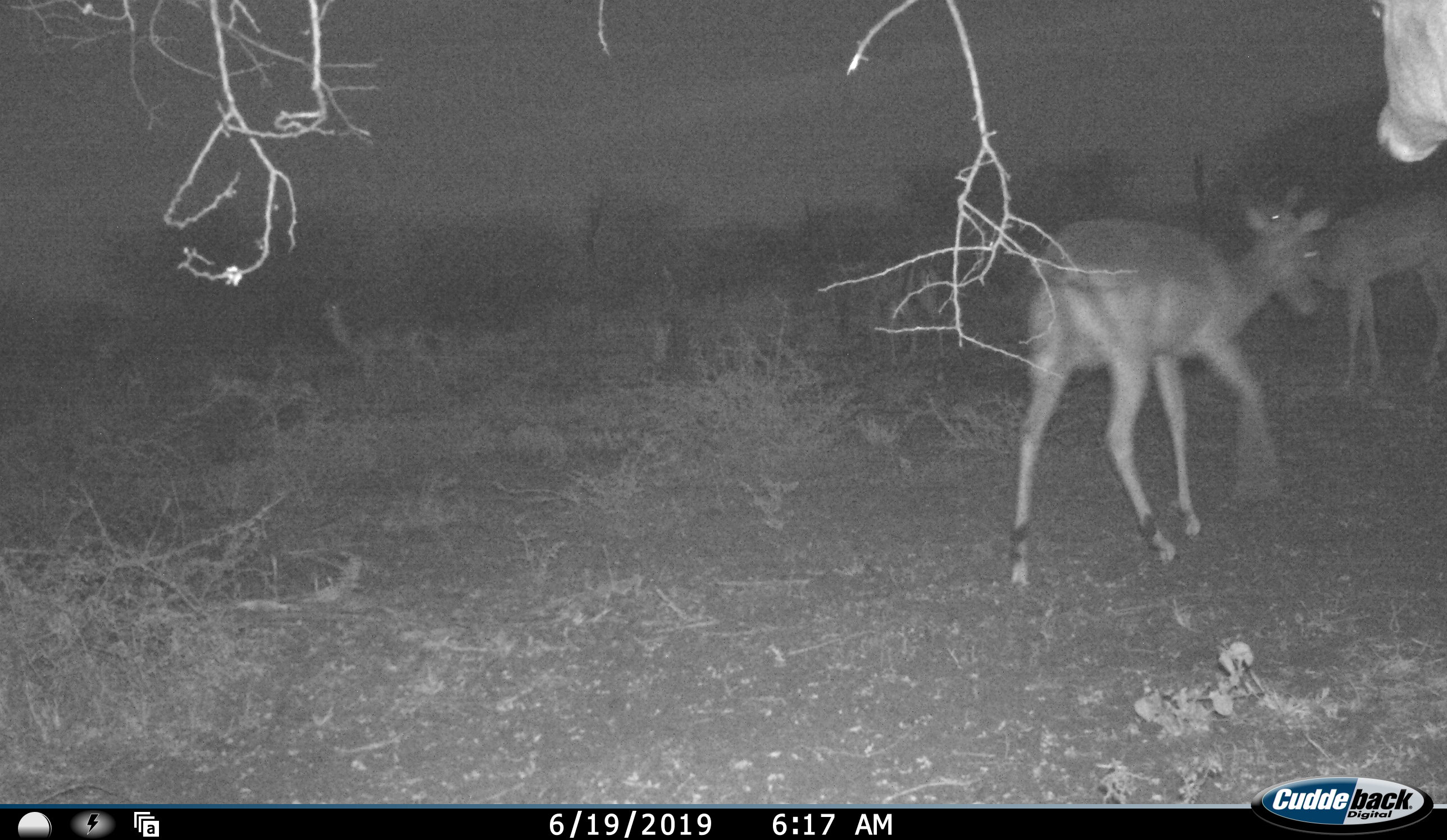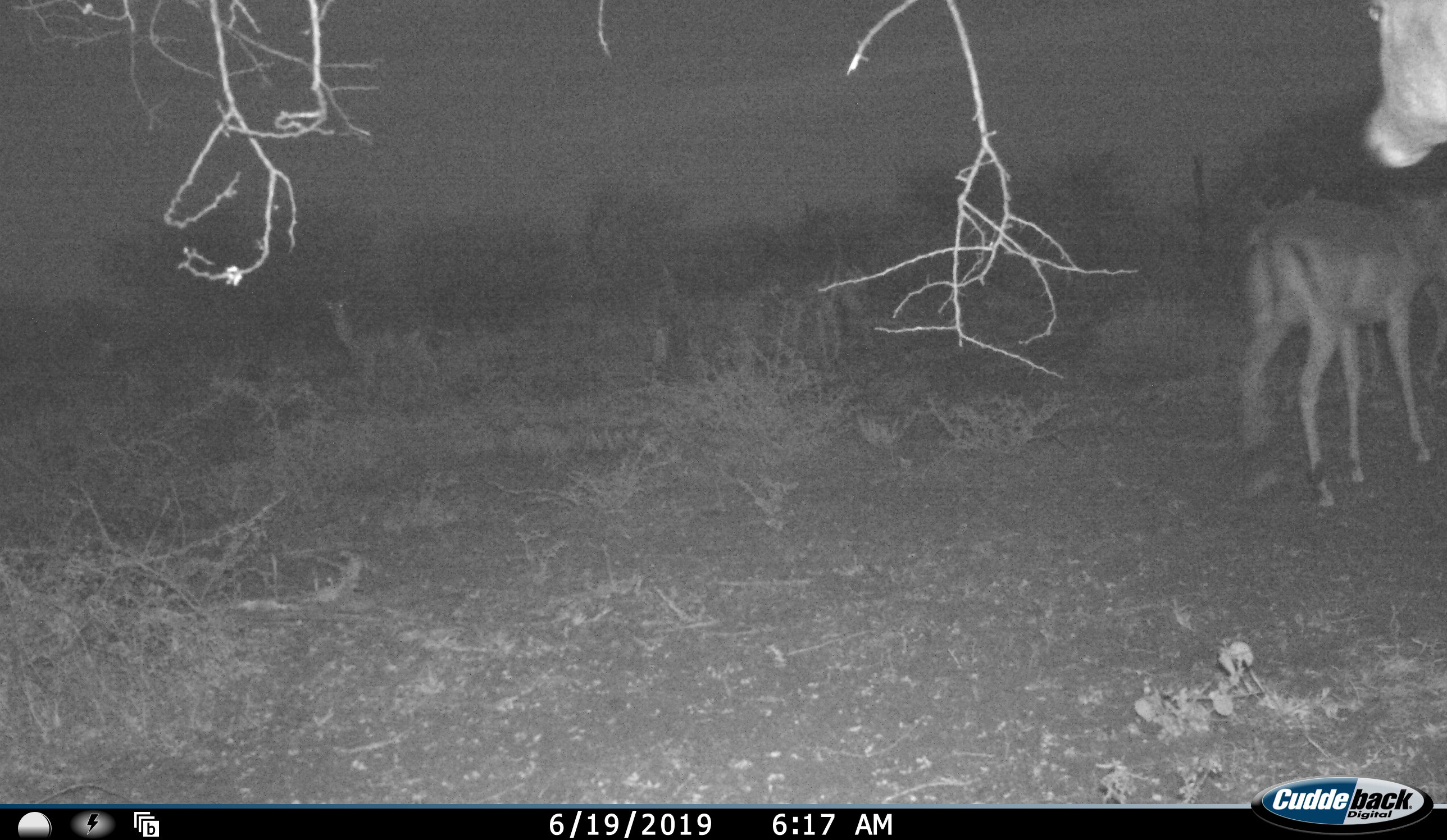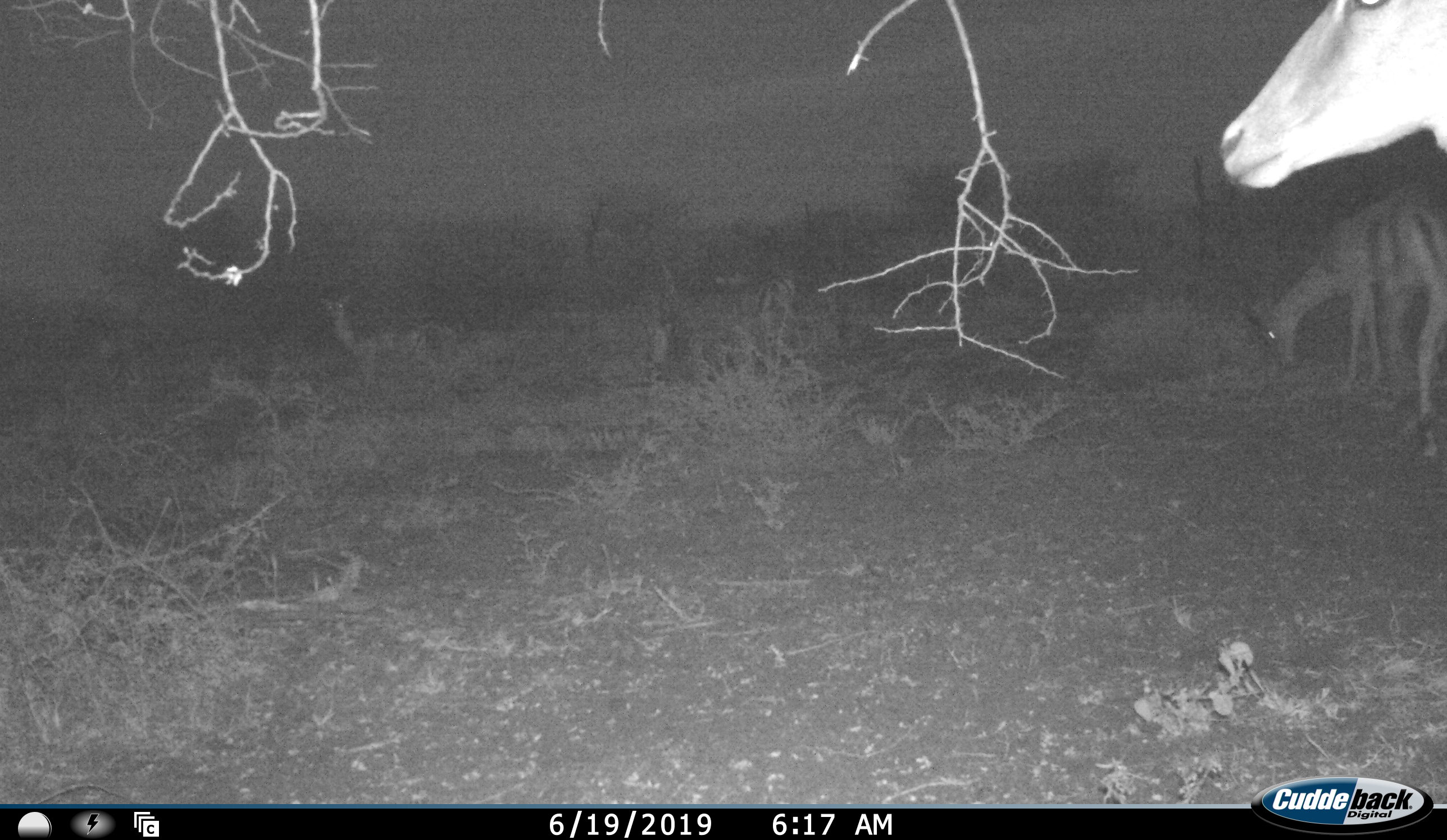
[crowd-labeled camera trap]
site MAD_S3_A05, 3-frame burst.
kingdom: Animalia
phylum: Chordata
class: Mammalia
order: Artiodactyla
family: Bovidae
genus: Aepyceros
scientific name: Aepyceros melampus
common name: impala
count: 4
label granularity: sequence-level